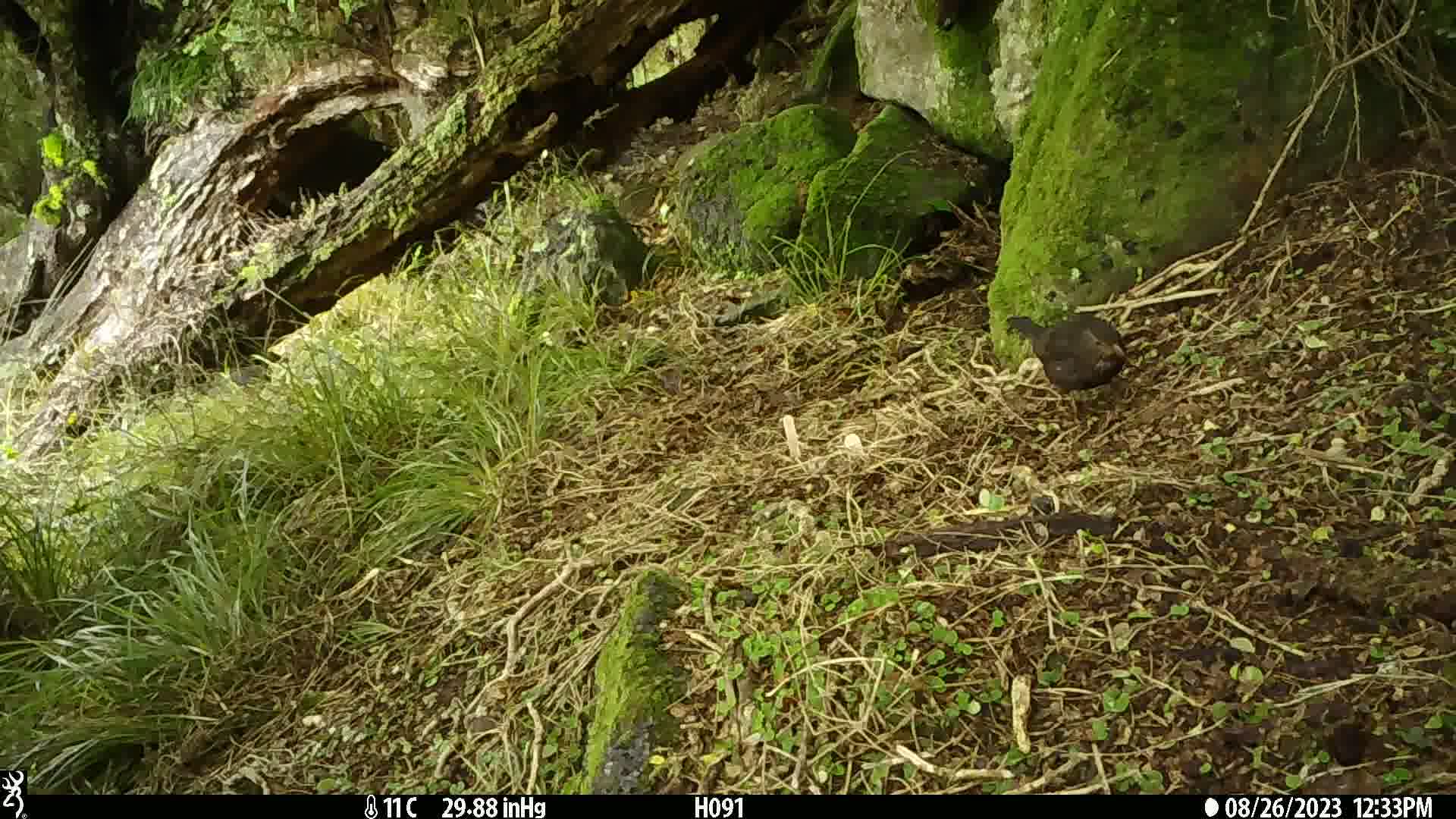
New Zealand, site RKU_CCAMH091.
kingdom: Animalia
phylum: Chordata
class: Aves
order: Passeriformes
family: Turdidae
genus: Turdus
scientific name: Turdus merula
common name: eurasian blackbird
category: blackbird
Blackbird (eurasian blackbird) (Turdus merula).